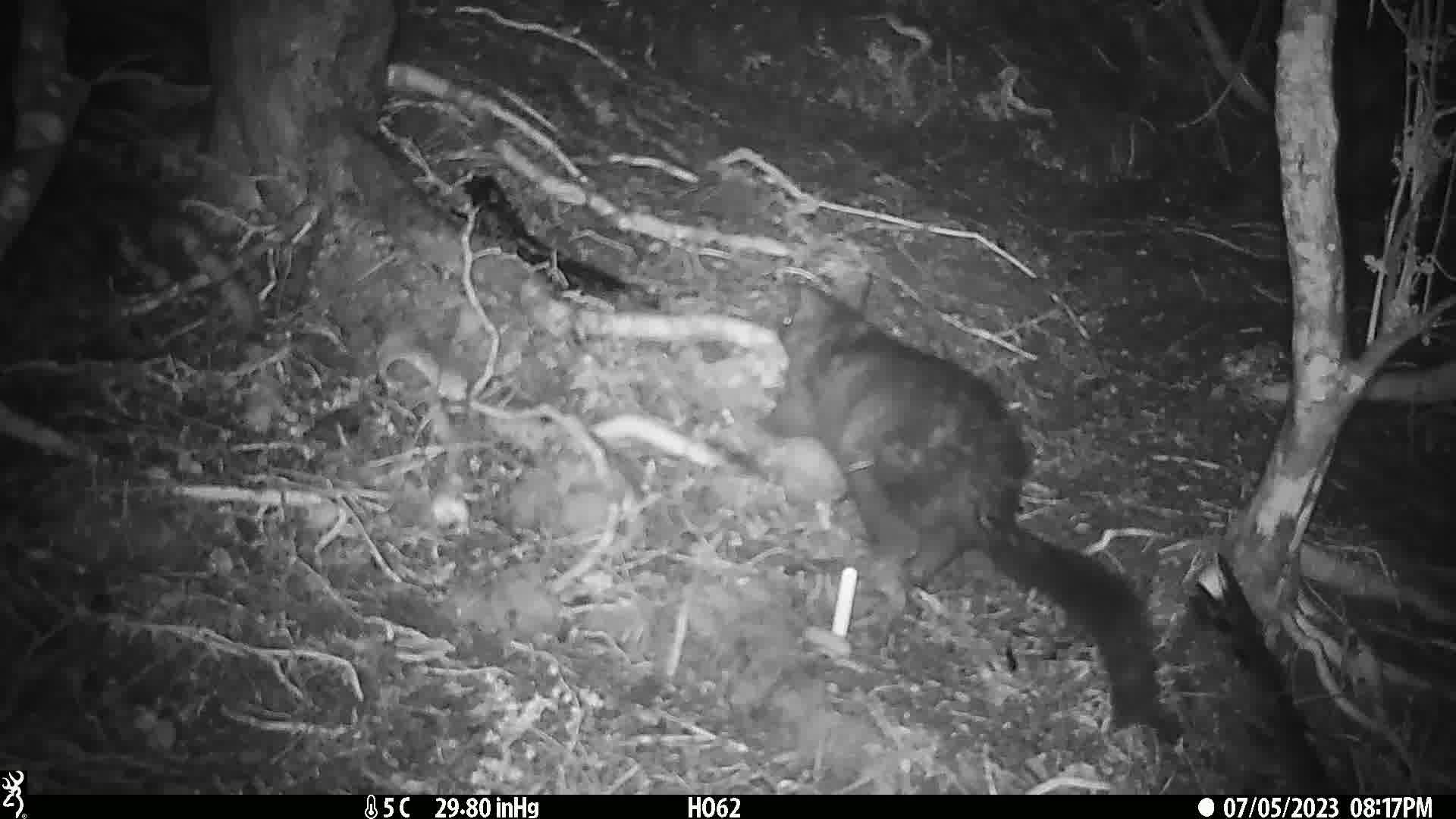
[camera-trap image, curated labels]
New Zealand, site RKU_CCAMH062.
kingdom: Animalia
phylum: Chordata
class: Mammalia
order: Diprotodontia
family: Phalangeridae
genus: Trichosurus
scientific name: Trichosurus vulpecula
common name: common brushtail possum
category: possum